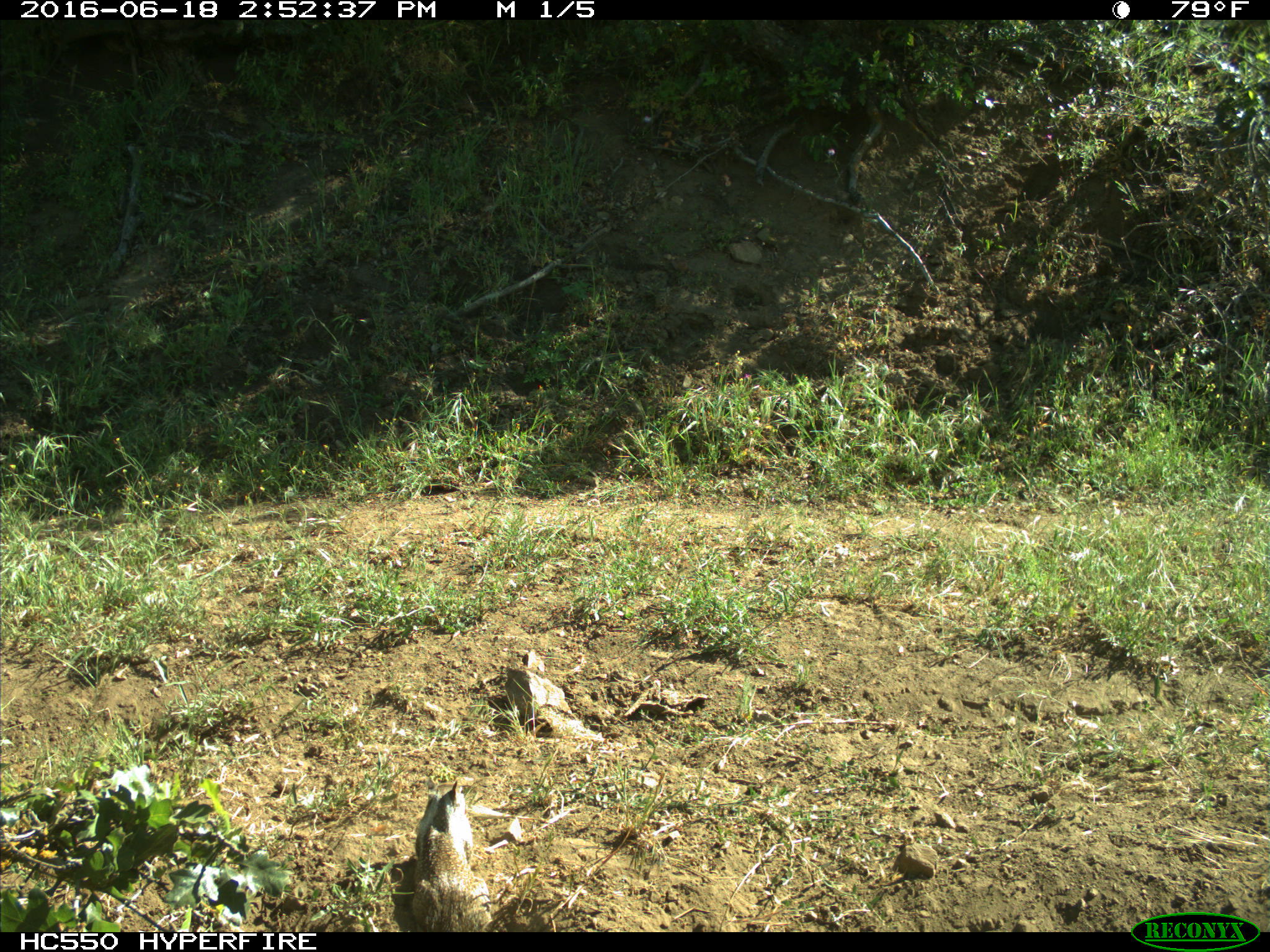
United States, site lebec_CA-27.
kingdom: Animalia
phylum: Chordata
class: Mammalia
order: Rodentia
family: Sciuridae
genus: Otospermophilus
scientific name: Otospermophilus beecheyi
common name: california ground squirrel